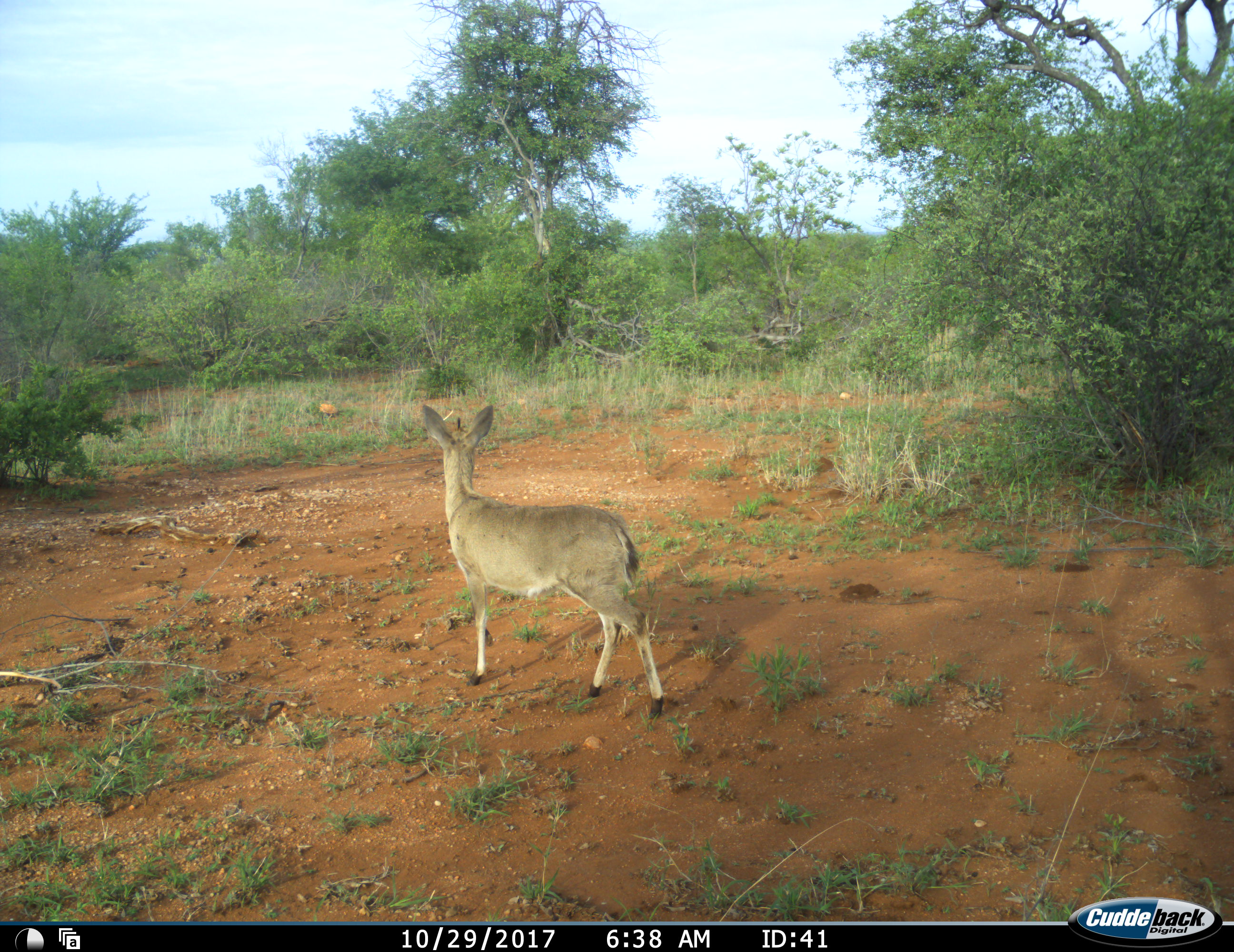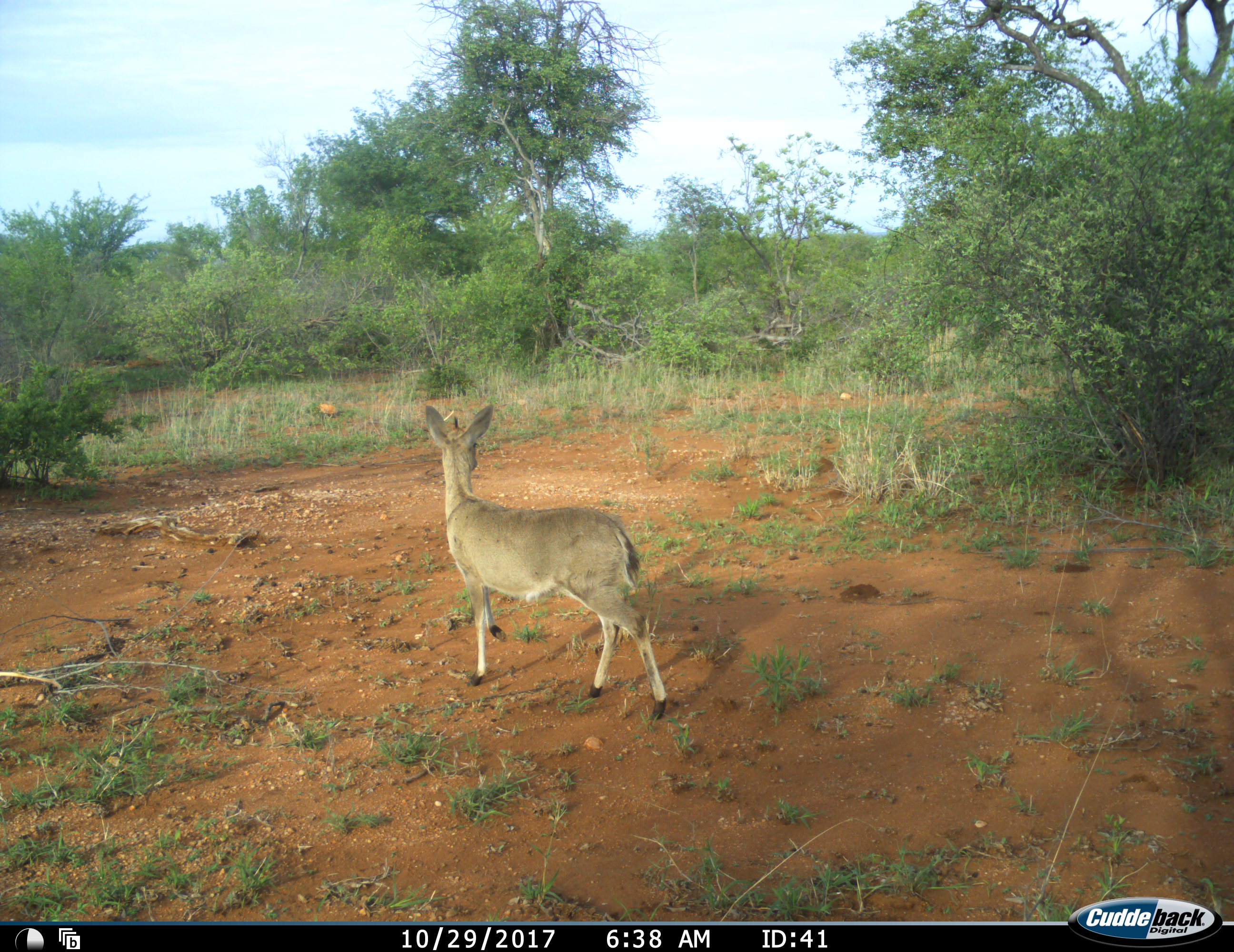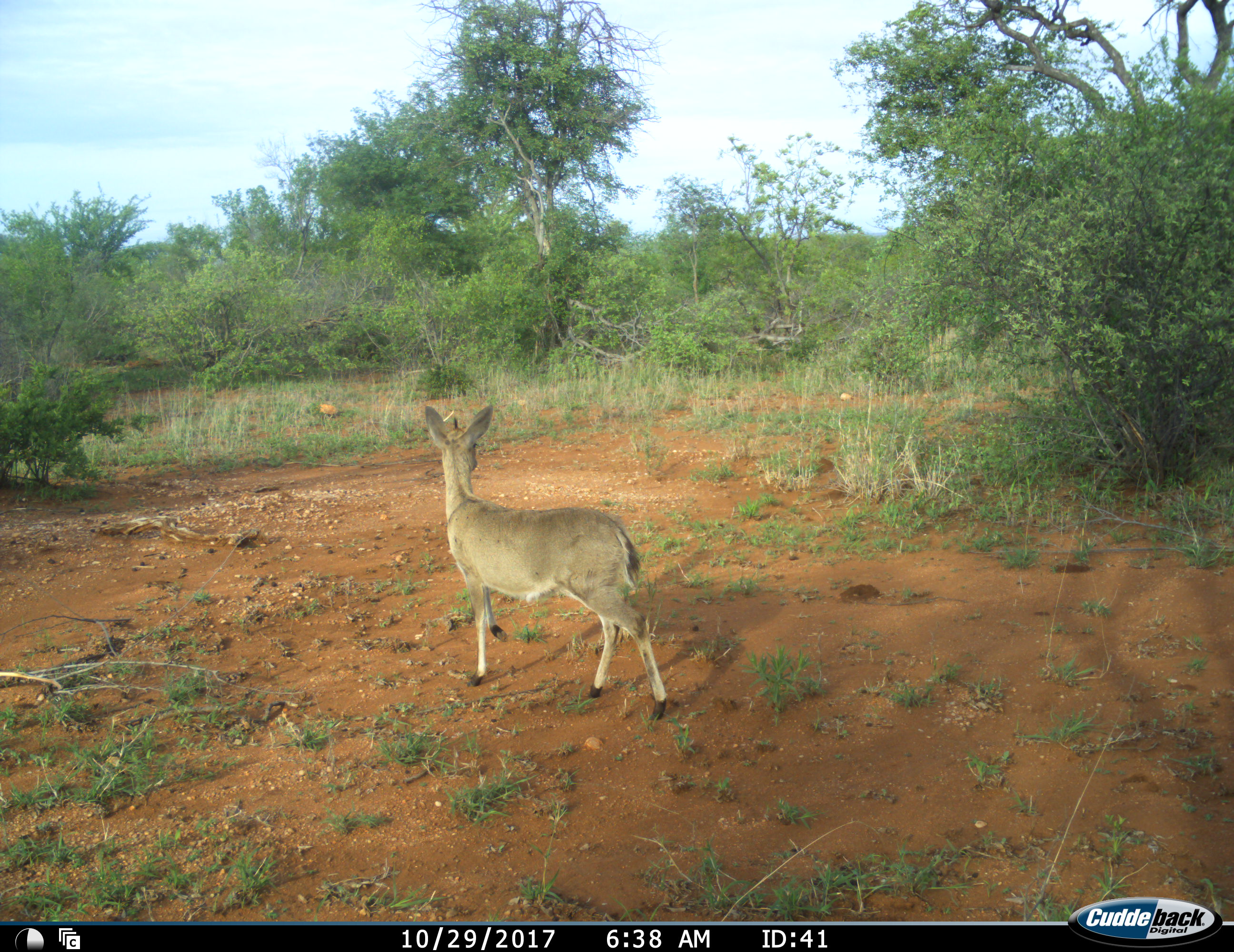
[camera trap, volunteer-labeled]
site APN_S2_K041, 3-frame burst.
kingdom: Animalia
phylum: Chordata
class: Mammalia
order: Artiodactyla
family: Bovidae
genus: Sylvicapra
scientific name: Sylvicapra grimmia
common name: common duiker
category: duikercommongrey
Duikercommongrey (common duiker) (Sylvicapra grimmia), count 1. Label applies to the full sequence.